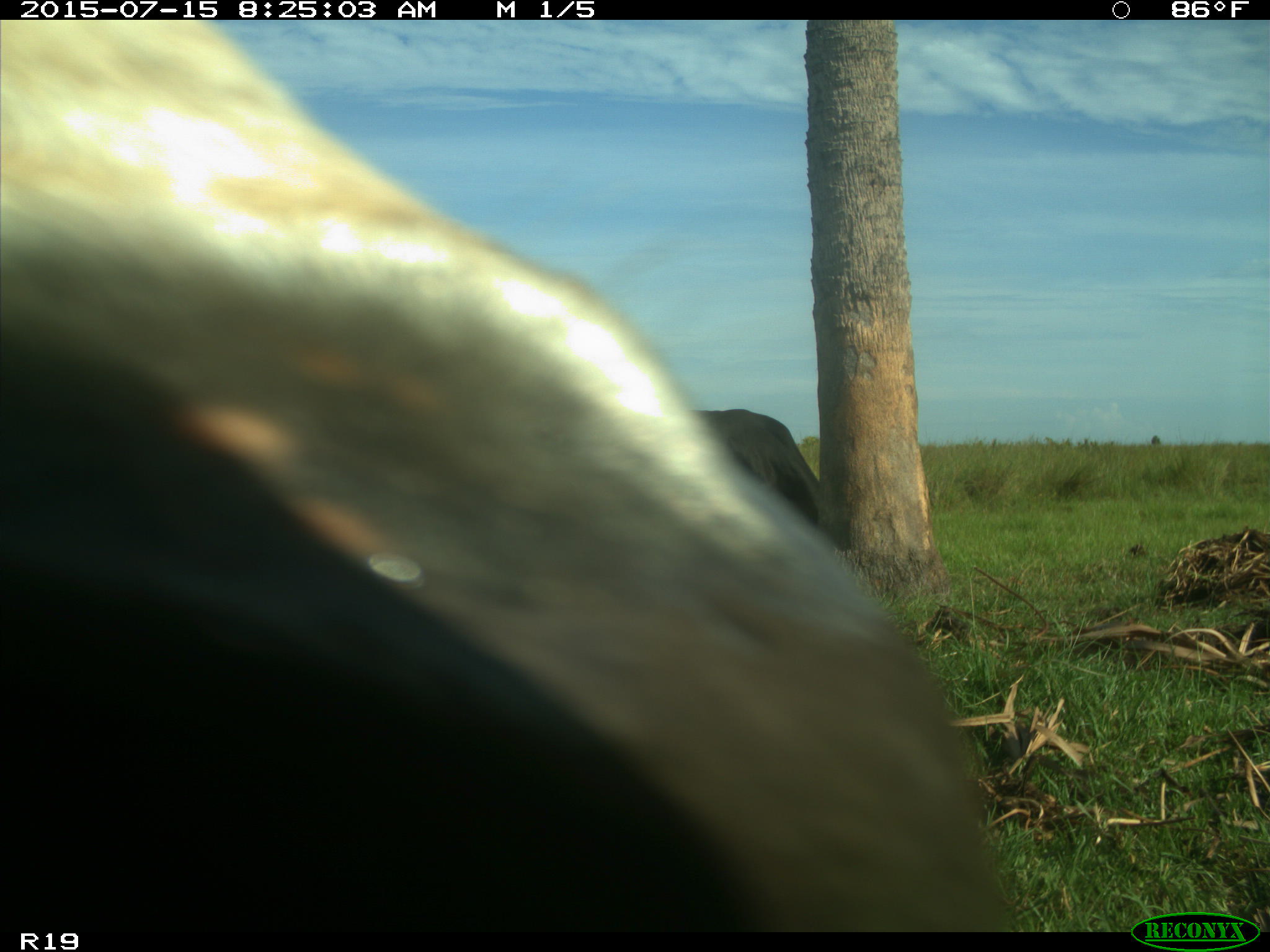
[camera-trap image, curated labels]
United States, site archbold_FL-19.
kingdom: Animalia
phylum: Chordata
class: Mammalia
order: Artiodactyla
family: Bovidae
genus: Bos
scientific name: Bos taurus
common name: domestic cow